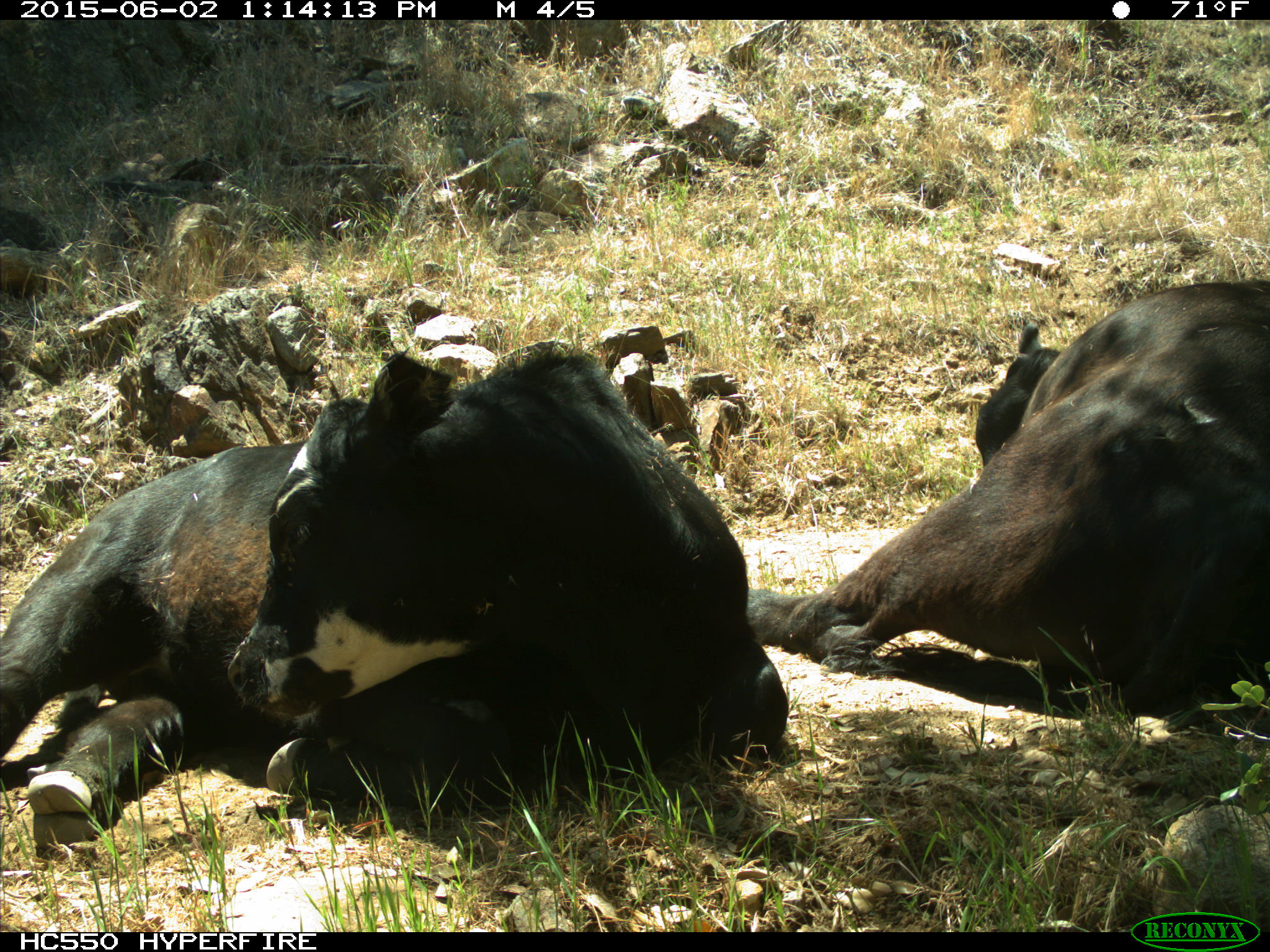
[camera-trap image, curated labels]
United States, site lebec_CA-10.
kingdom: Animalia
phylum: Chordata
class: Mammalia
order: Artiodactyla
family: Bovidae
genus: Bos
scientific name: Bos taurus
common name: domestic cow